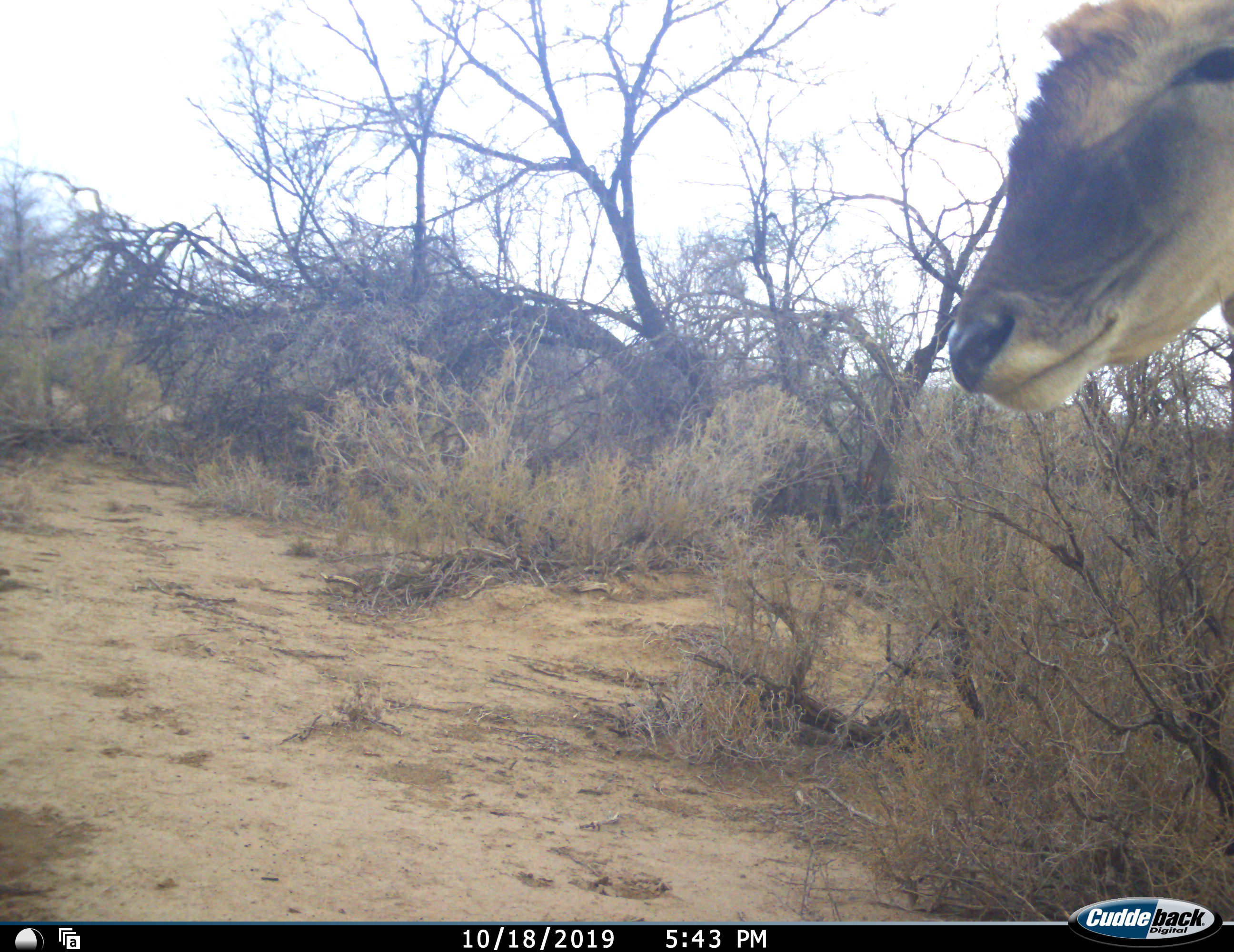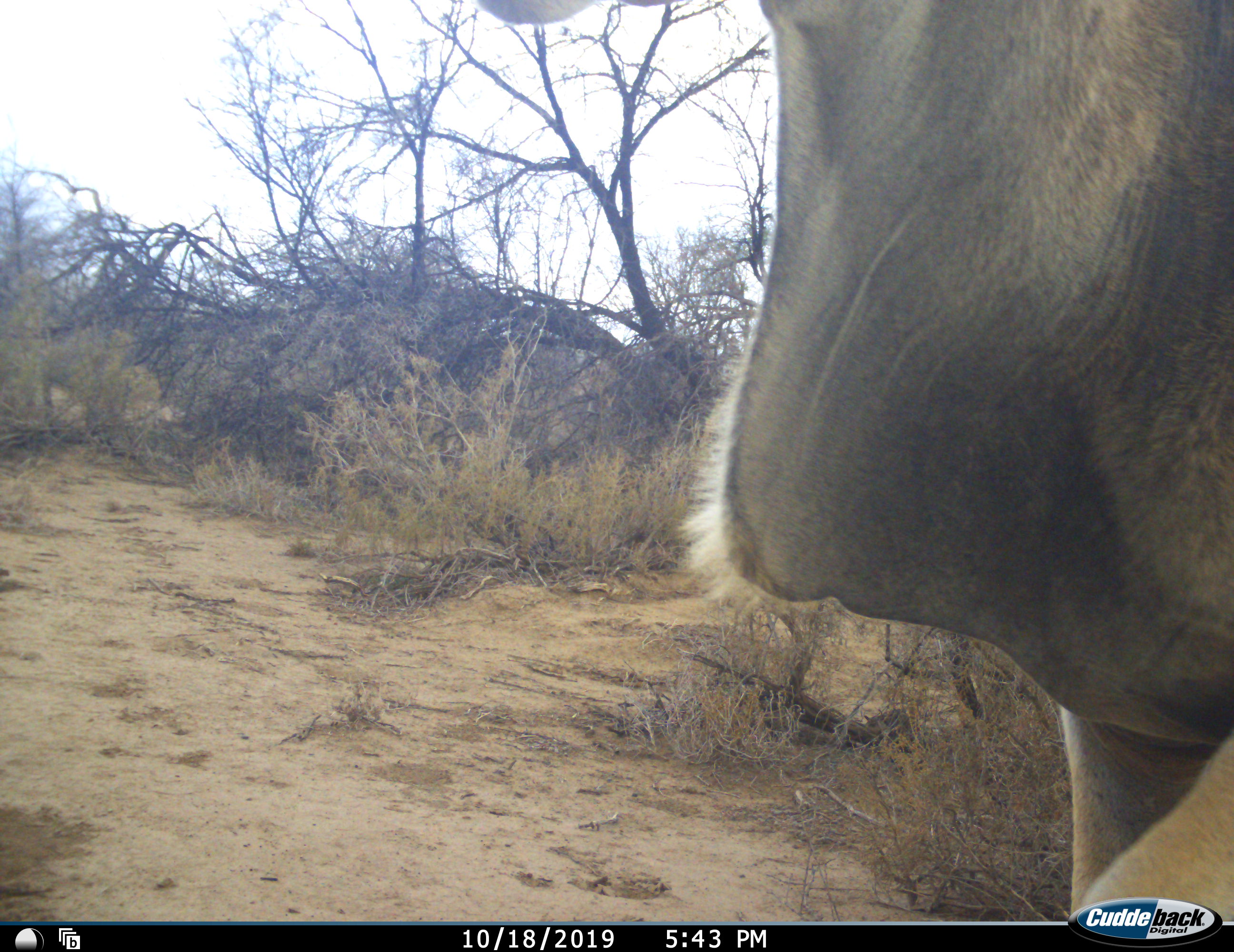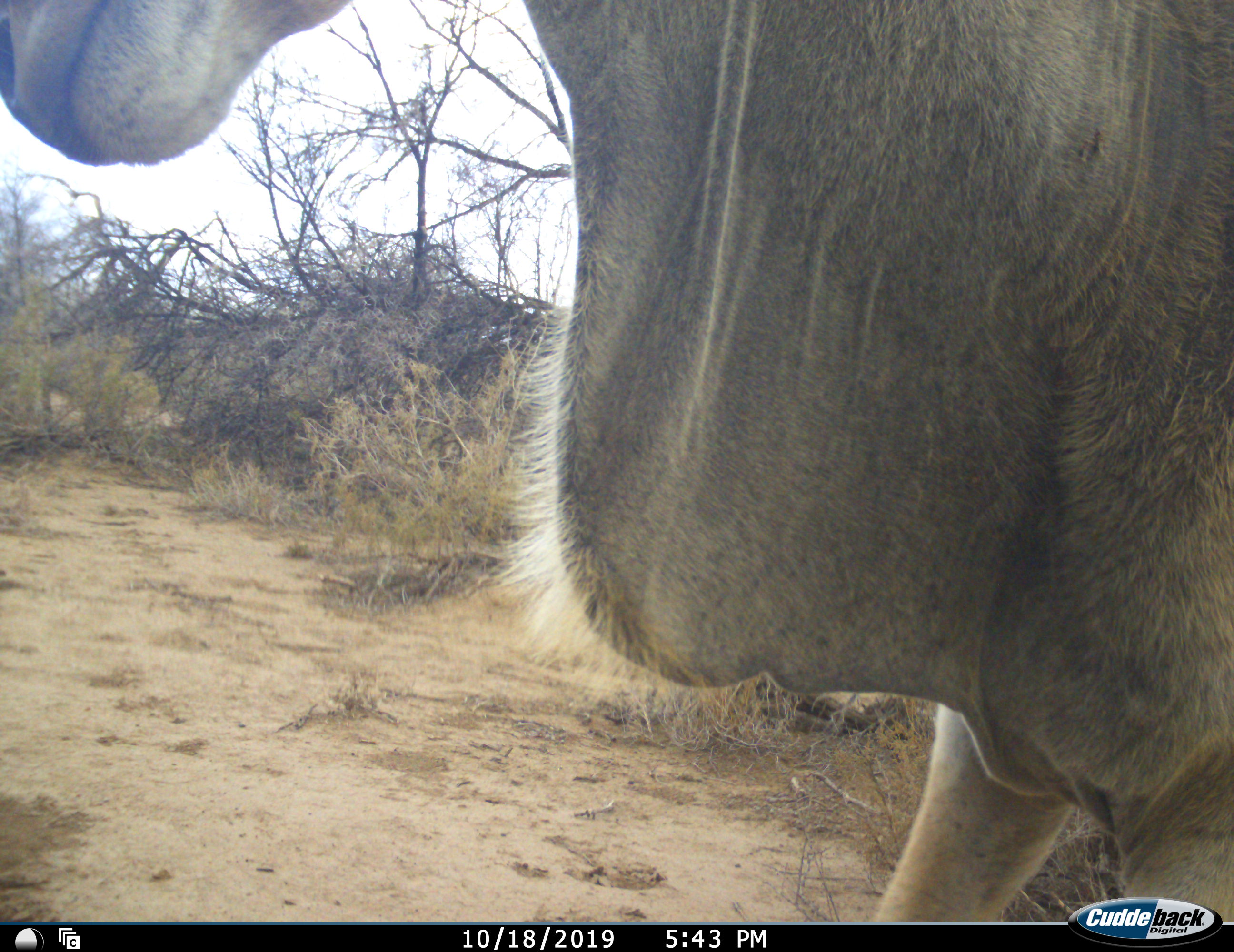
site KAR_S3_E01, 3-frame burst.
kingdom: Animalia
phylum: Chordata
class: Mammalia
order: Artiodactyla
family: Bovidae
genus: Tragelaphus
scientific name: Tragelaphus oryx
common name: eland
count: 1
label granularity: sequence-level